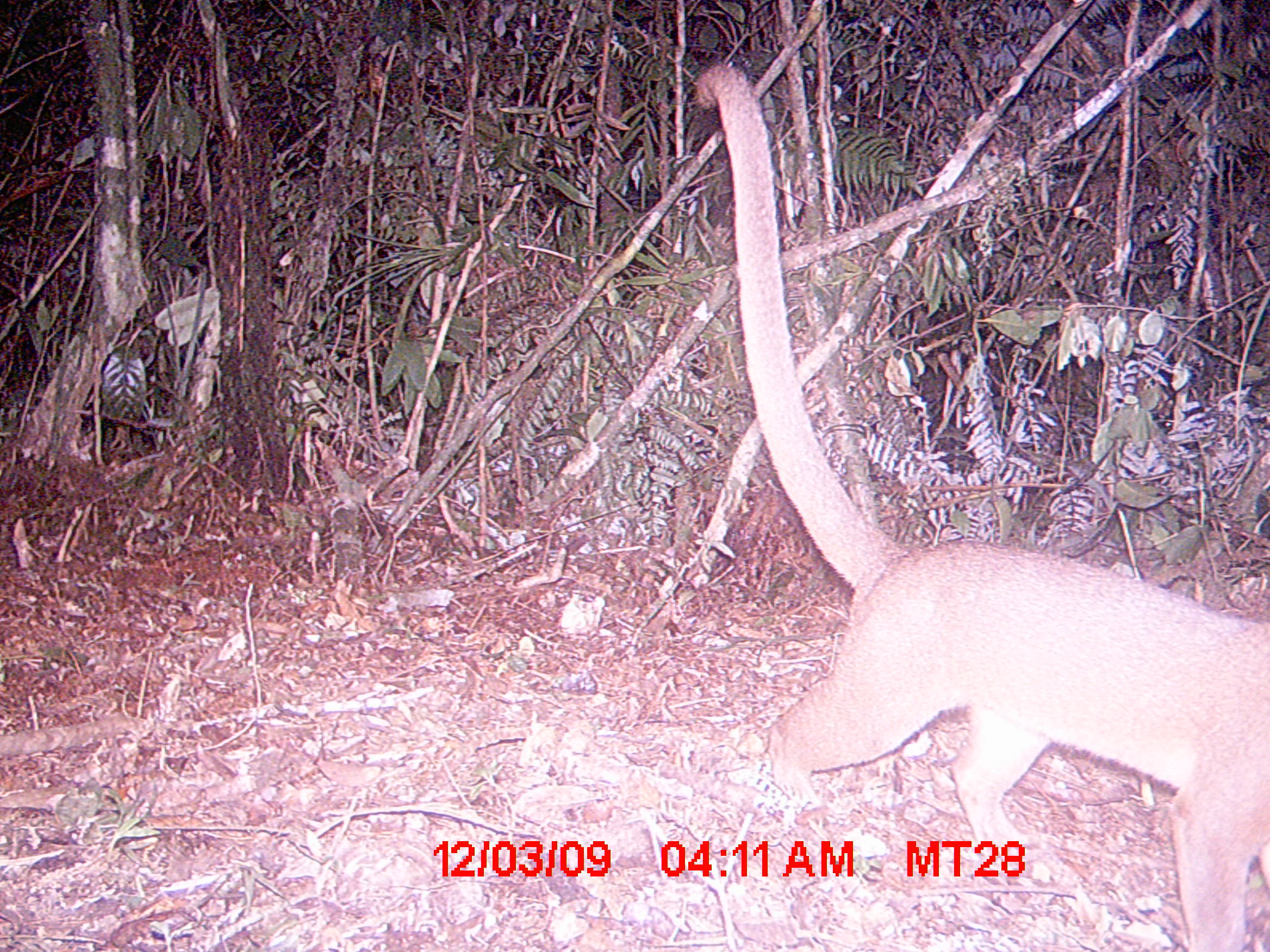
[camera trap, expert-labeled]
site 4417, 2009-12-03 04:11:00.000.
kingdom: Animalia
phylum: Chordata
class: Mammalia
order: Carnivora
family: Eupleridae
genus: Cryptoprocta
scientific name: Cryptoprocta ferox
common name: fossa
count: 1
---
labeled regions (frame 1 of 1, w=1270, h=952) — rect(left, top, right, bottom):
cryptoprocta ferox: rect(694, 61, 1268, 951)